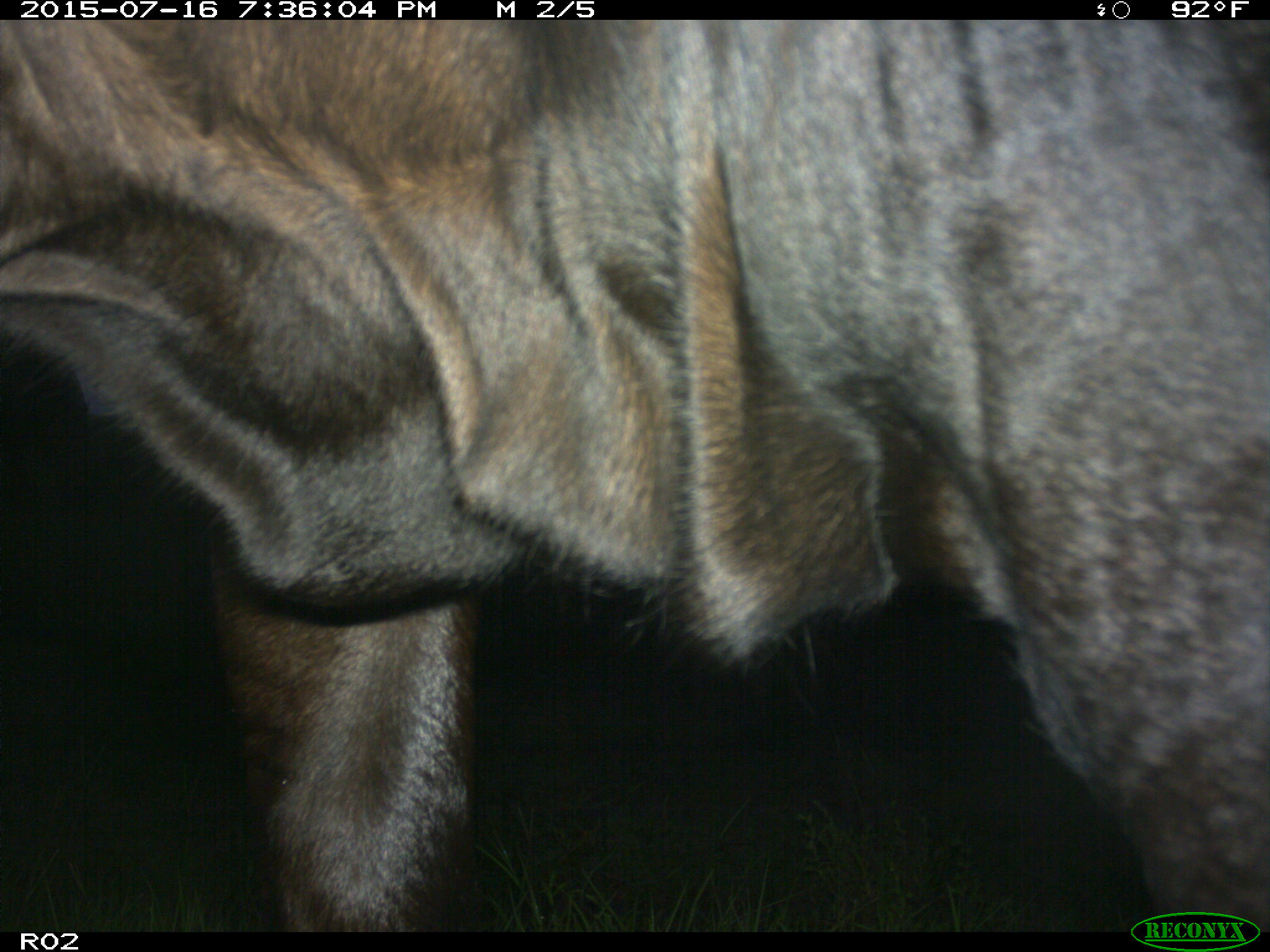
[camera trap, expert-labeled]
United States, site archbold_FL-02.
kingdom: Animalia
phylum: Chordata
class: Mammalia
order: Artiodactyla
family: Bovidae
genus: Bos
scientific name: Bos taurus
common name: domestic cow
Bos taurus (domestic cow).